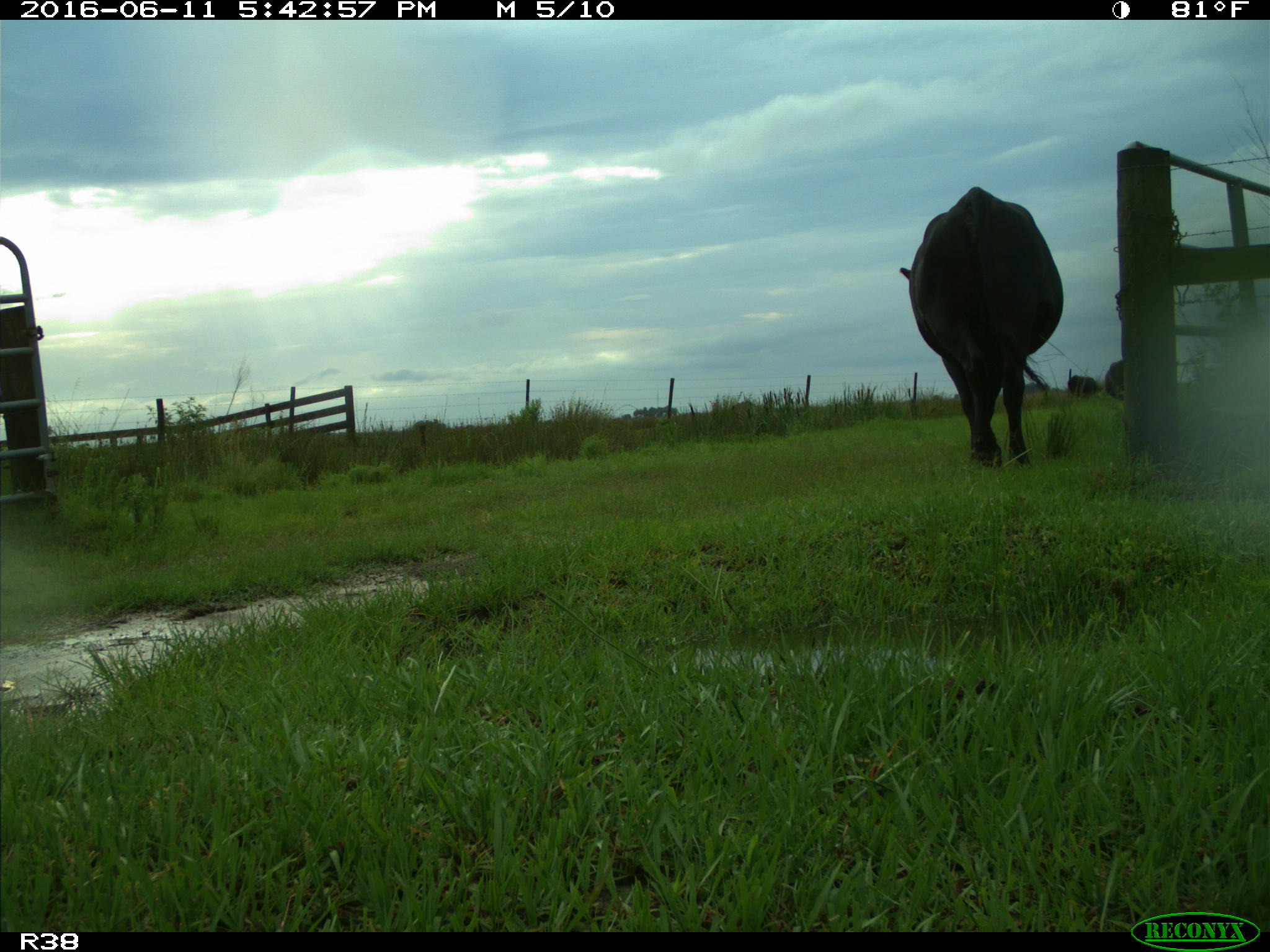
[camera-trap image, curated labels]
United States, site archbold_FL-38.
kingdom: Animalia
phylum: Chordata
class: Mammalia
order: Artiodactyla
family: Bovidae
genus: Bos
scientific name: Bos taurus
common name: domestic cow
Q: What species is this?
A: Bos taurus (domestic cow).